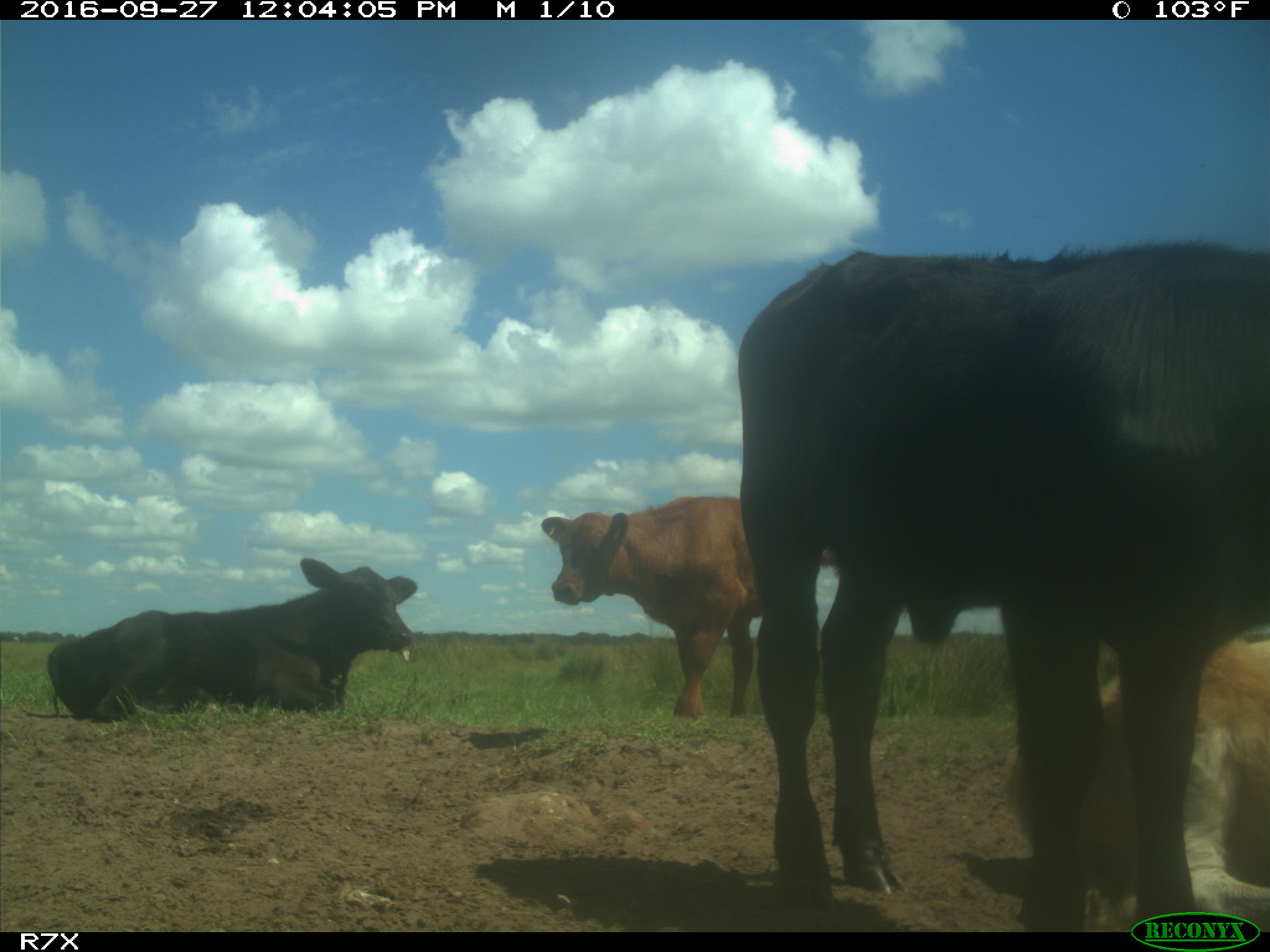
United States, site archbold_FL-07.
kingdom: Animalia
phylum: Chordata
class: Mammalia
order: Artiodactyla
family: Bovidae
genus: Bos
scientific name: Bos taurus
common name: domestic cow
Bos taurus (domestic cow).